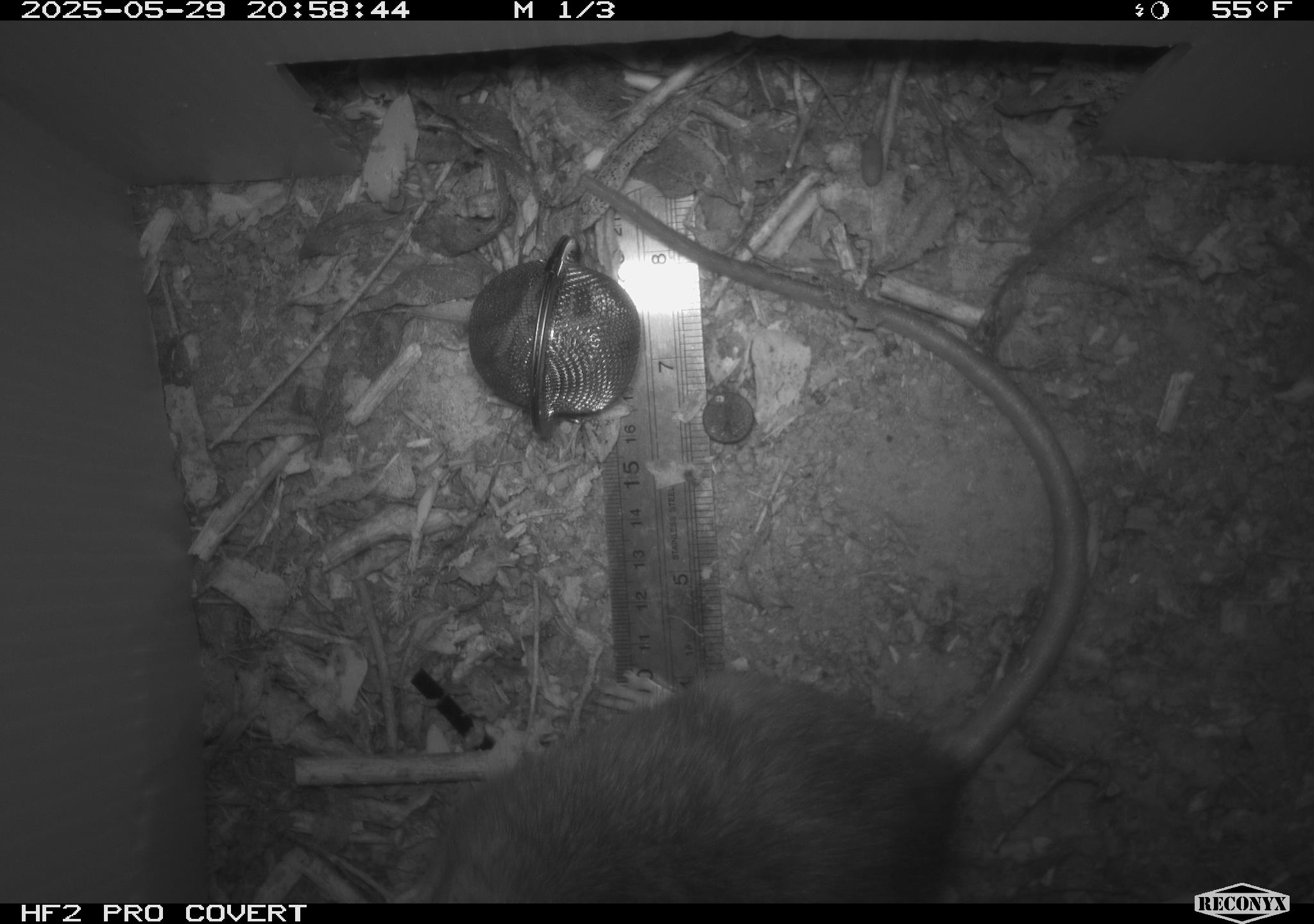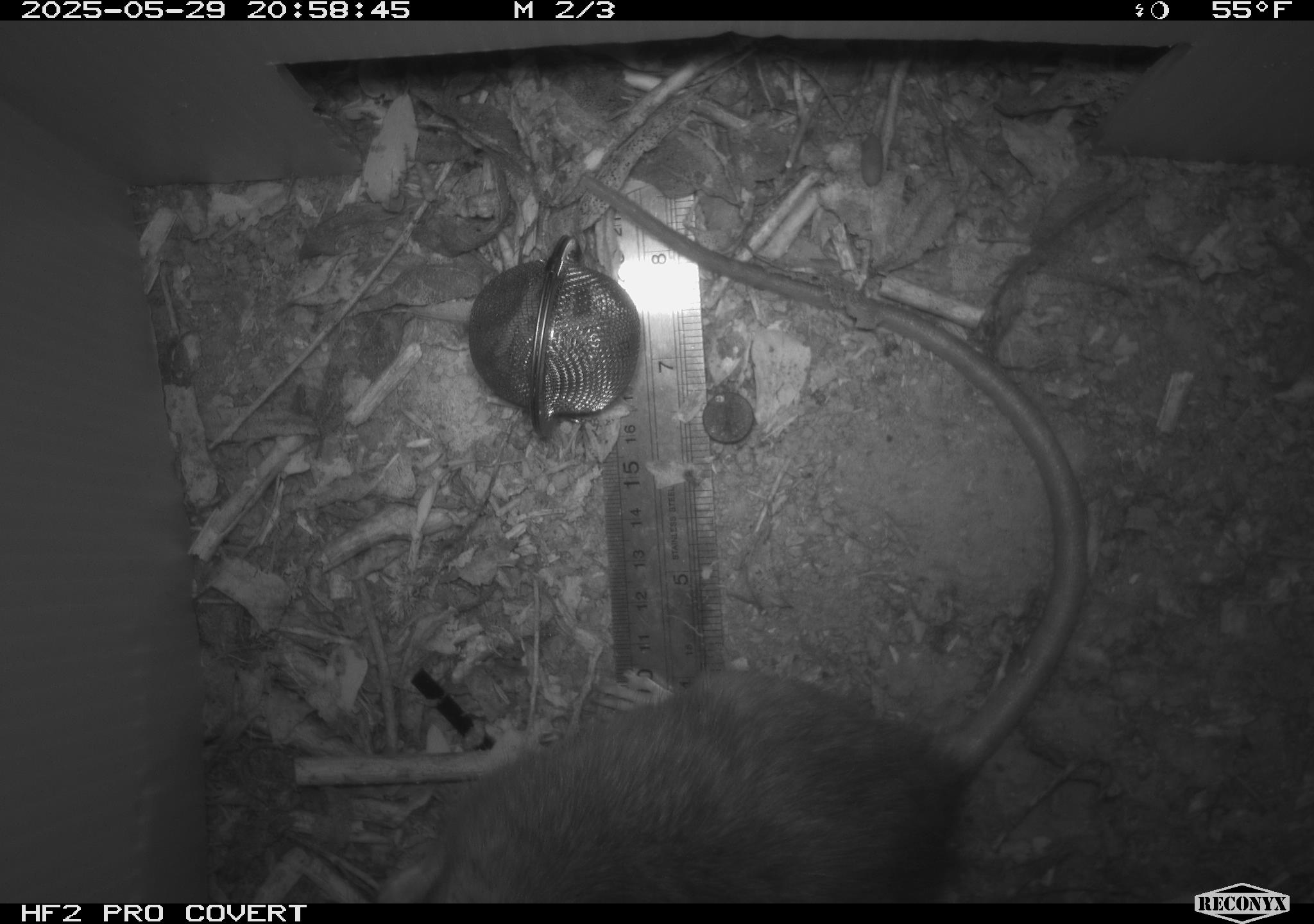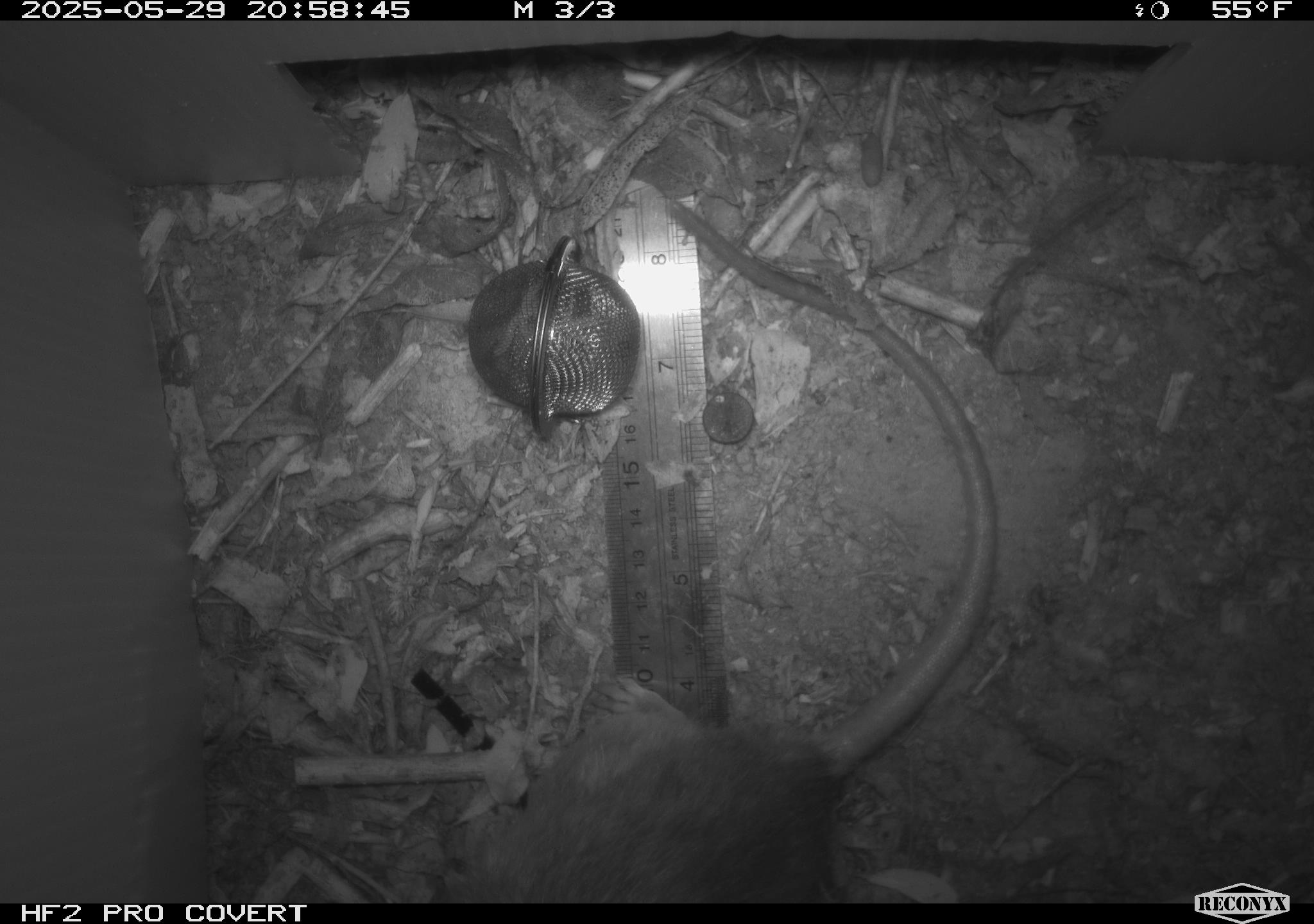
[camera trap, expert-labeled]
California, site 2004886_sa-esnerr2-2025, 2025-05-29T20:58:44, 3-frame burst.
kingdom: Animalia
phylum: Chordata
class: Mammalia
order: Rodentia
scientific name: Rodentia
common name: rodent